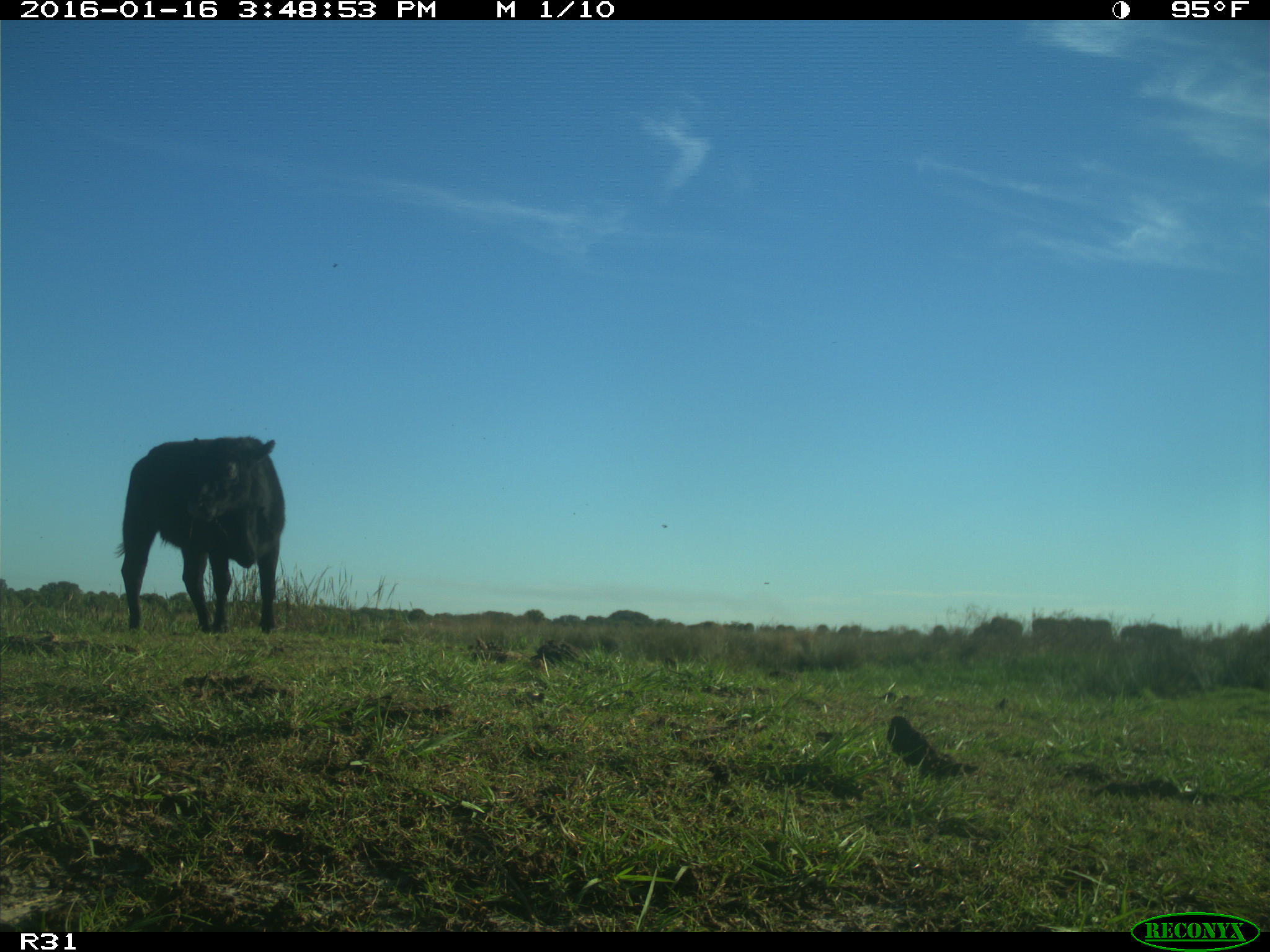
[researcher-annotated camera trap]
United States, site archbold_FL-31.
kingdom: Animalia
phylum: Chordata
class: Mammalia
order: Artiodactyla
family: Bovidae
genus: Bos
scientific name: Bos taurus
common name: domestic cow